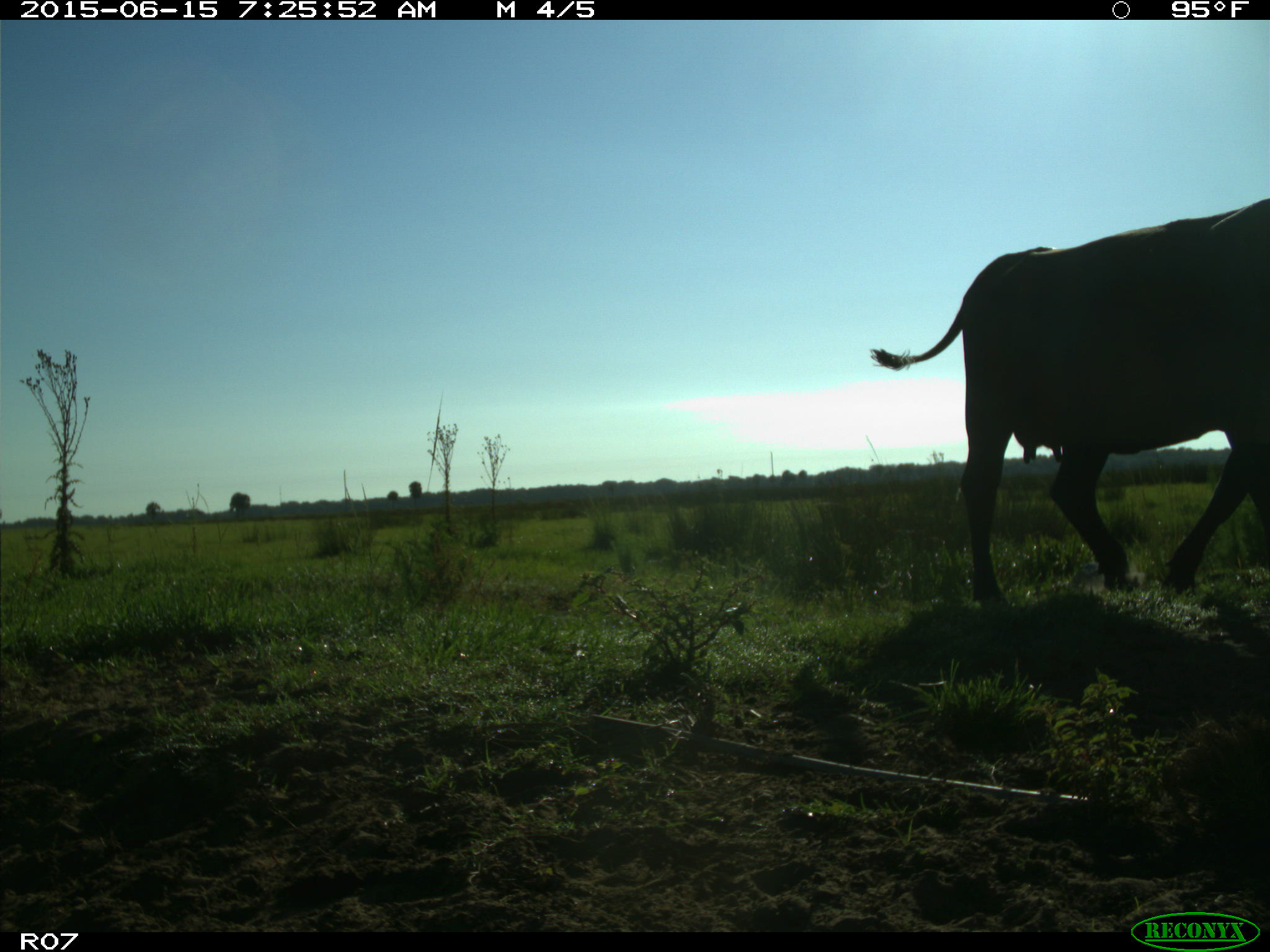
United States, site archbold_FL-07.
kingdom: Animalia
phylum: Chordata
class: Mammalia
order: Artiodactyla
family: Bovidae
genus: Bos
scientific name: Bos taurus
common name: domestic cow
Bos taurus (domestic cow).